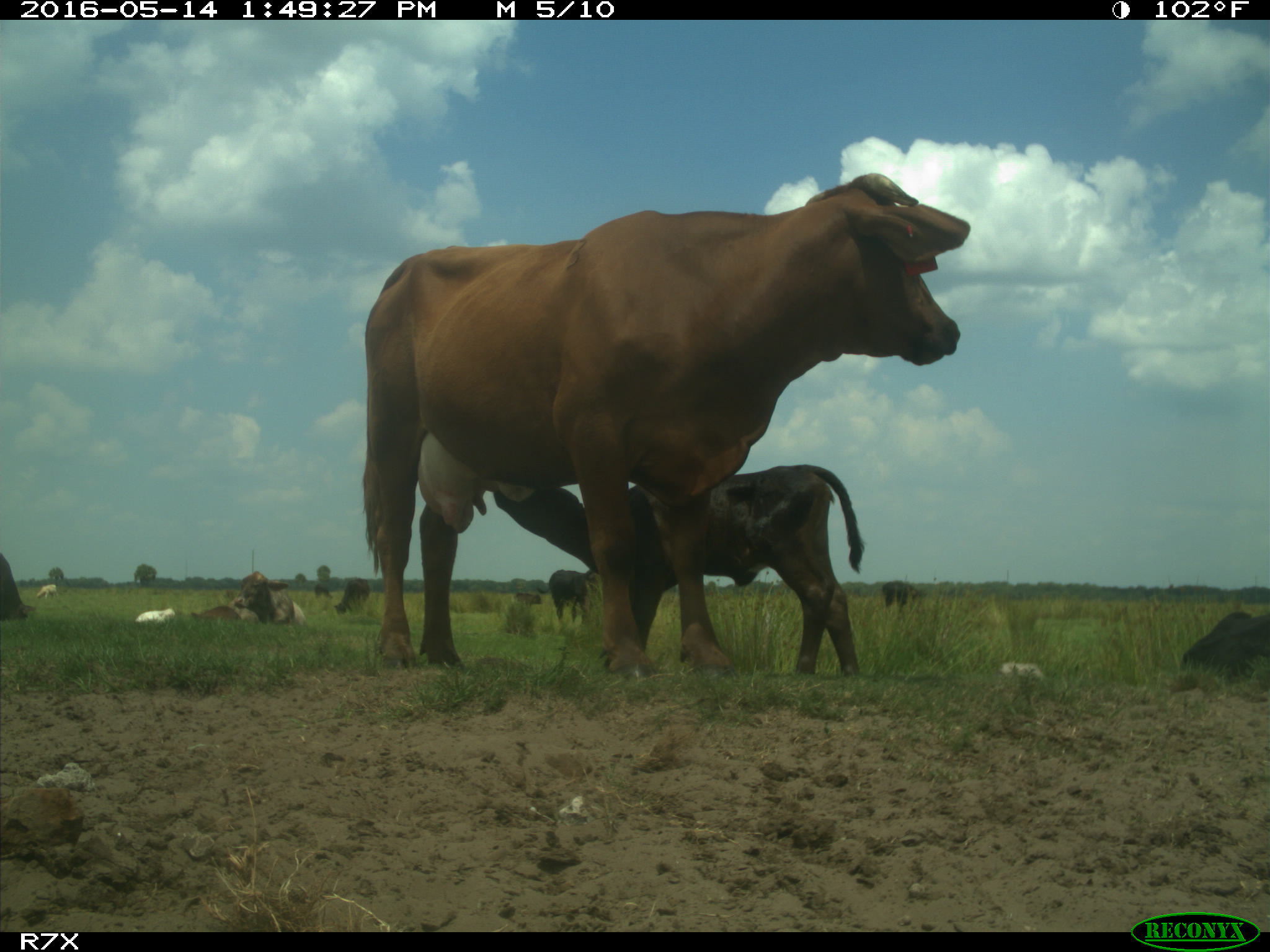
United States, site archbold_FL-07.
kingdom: Animalia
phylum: Chordata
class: Mammalia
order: Artiodactyla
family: Bovidae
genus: Bos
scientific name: Bos taurus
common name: domestic cow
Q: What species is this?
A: Bos taurus (domestic cow).